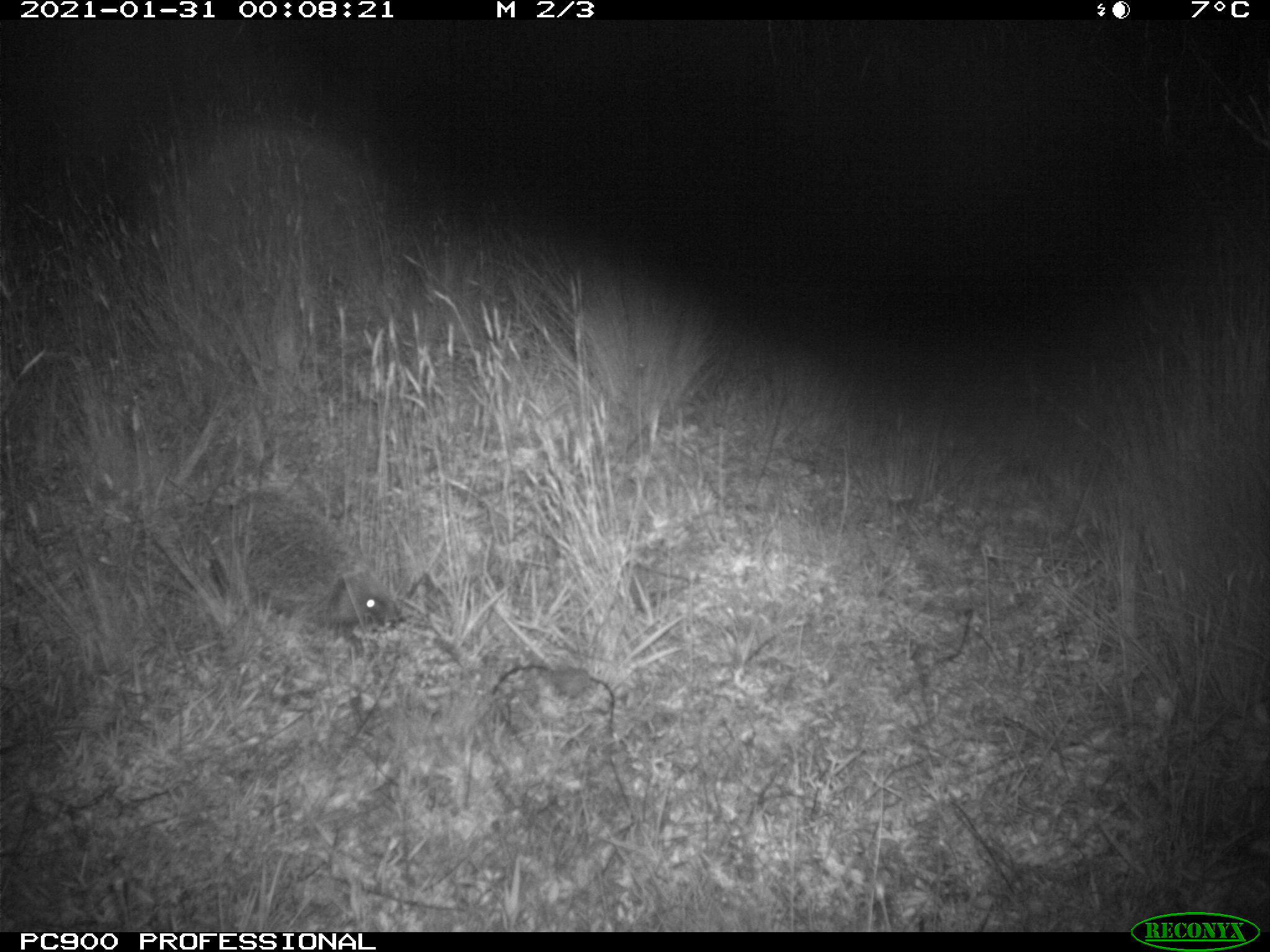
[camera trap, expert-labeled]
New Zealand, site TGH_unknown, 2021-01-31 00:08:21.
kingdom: Animalia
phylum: Chordata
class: Mammalia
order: Eulipotyphla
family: Erinaceidae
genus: Erinaceus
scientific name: Erinaceus europaeus europaeus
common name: european hedgehog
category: hedgehog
Hedgehog (european hedgehog) (Erinaceus europaeus europaeus).